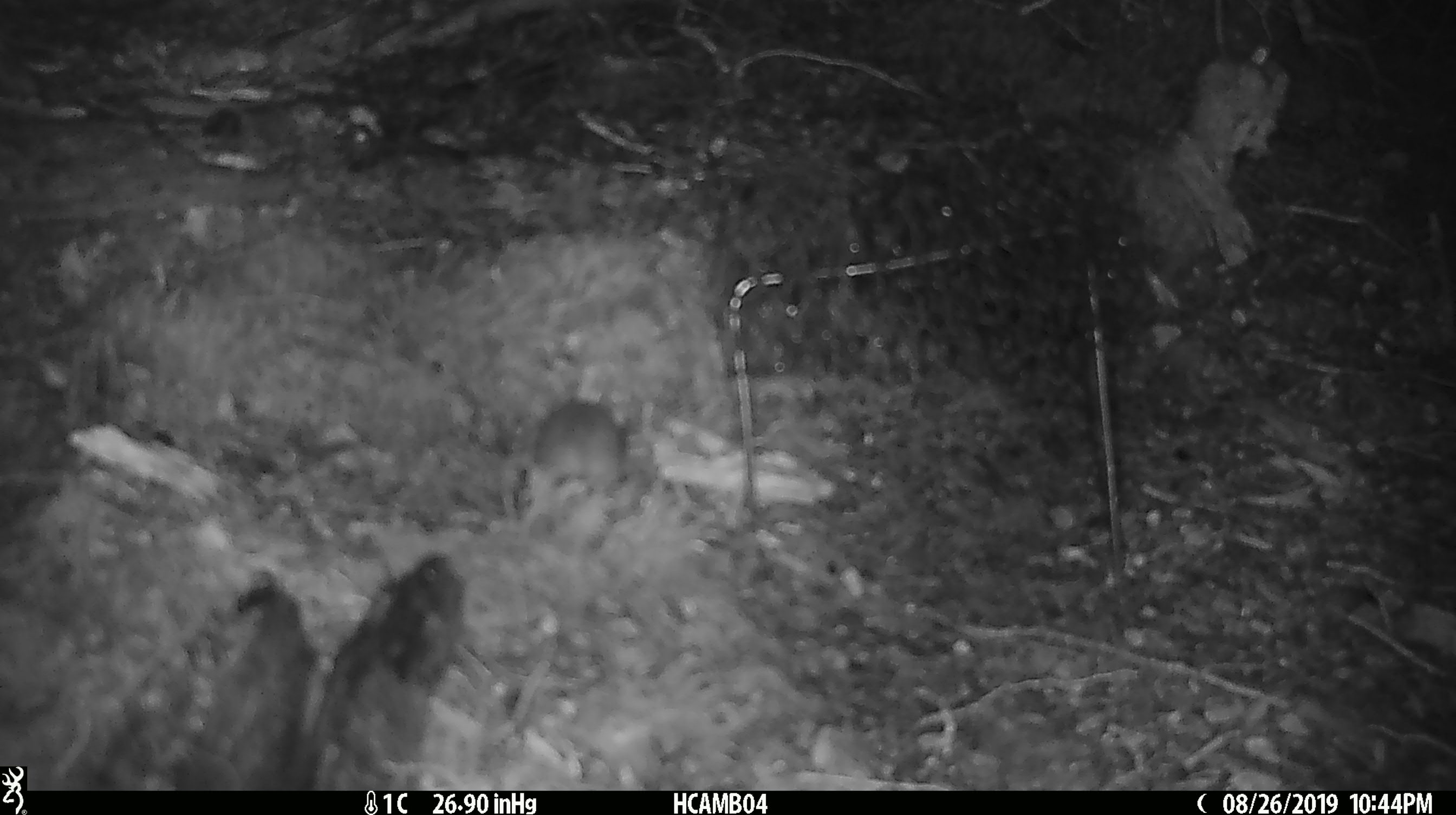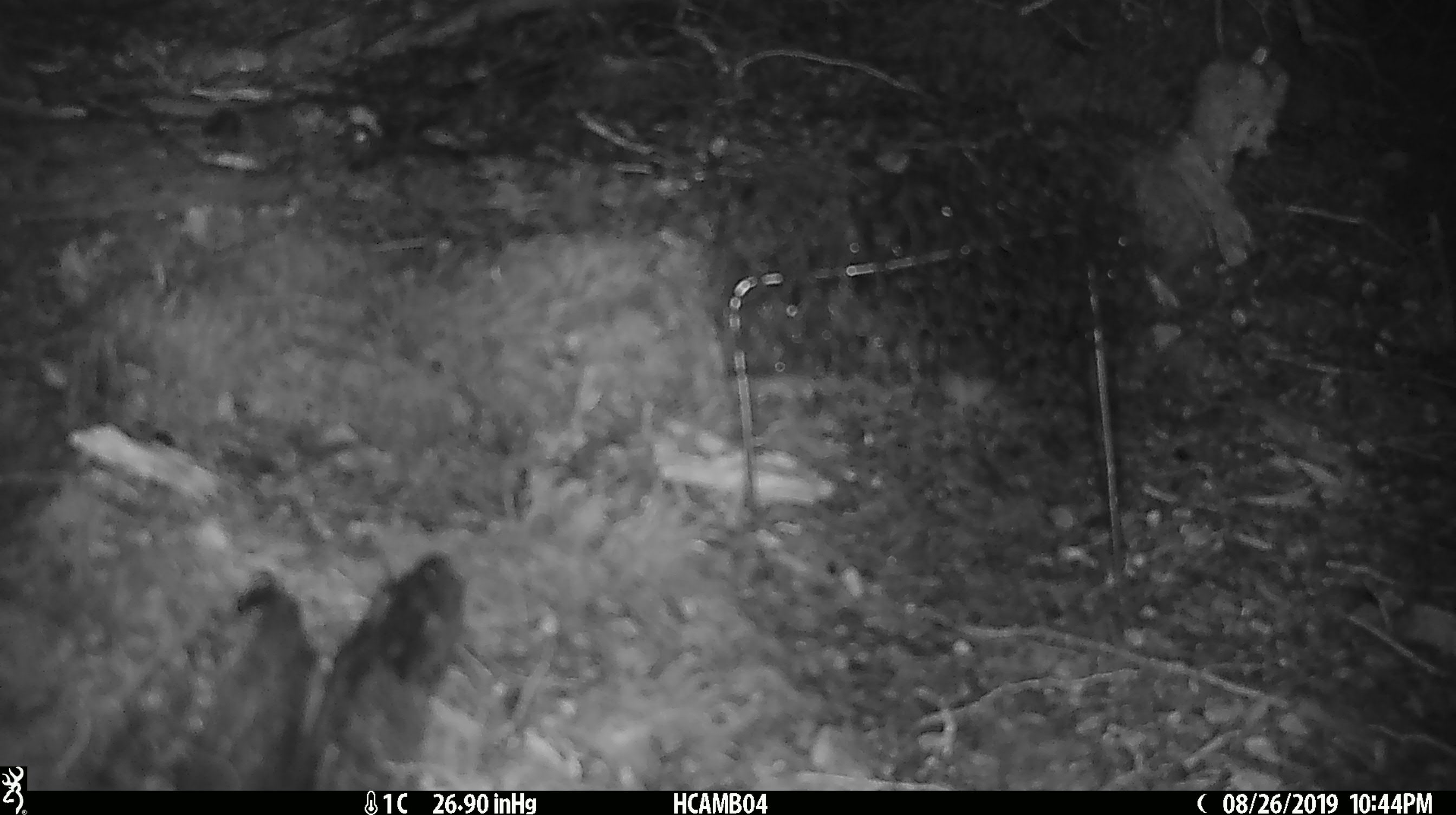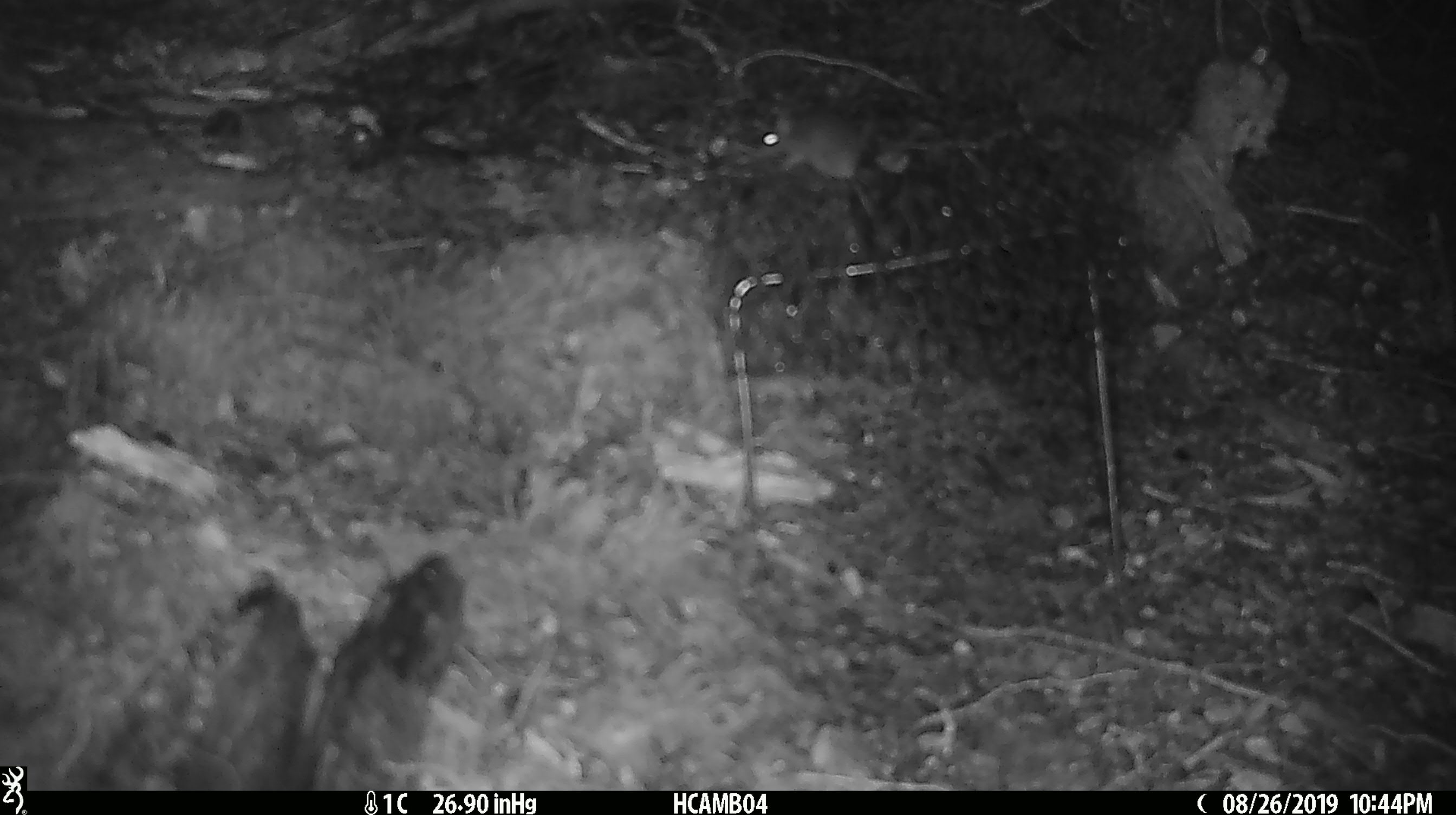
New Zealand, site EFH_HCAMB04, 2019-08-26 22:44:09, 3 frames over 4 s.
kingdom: Animalia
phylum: Chordata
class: Mammalia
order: Rodentia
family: Muridae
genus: Mus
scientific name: Mus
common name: mouse